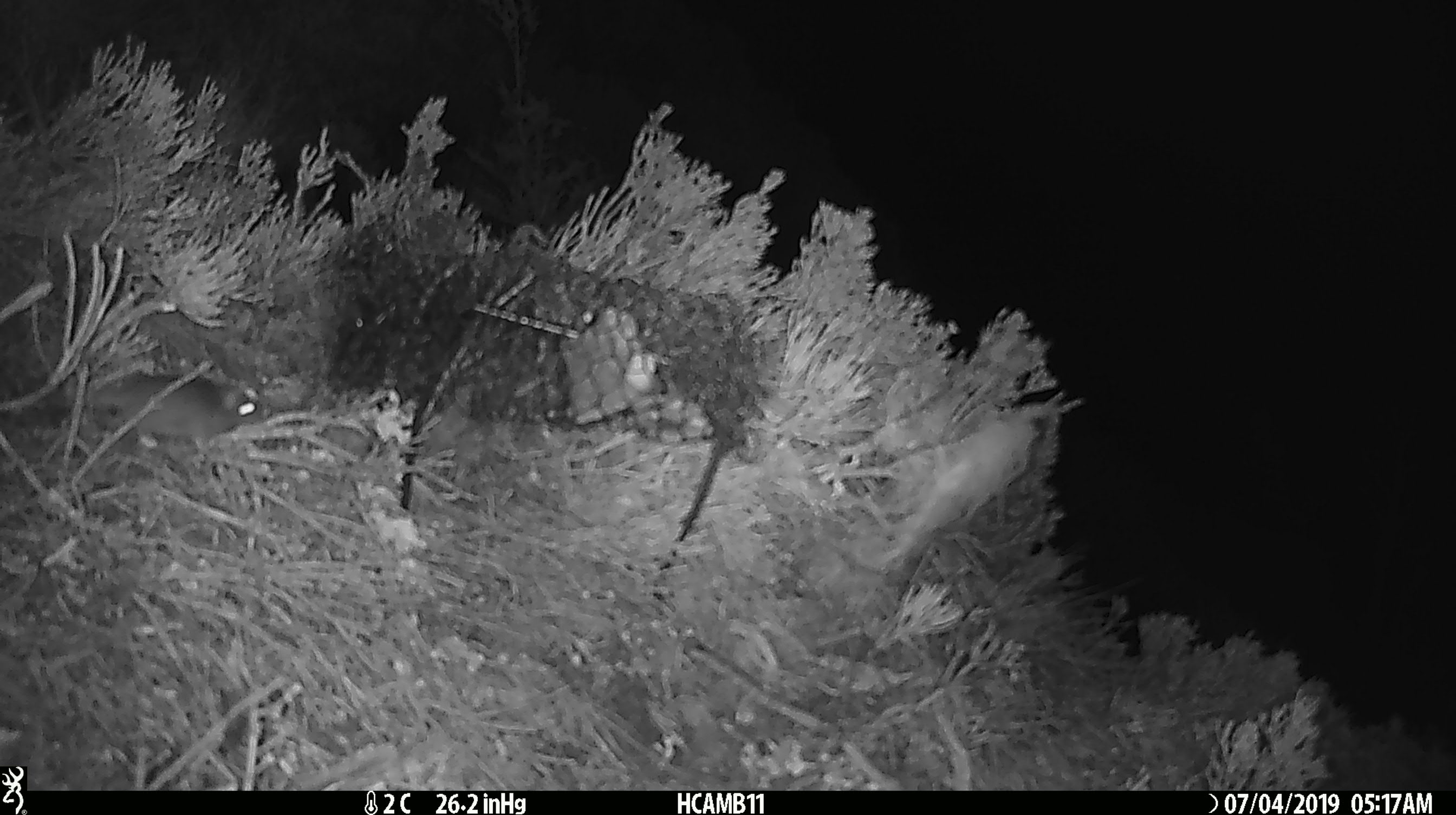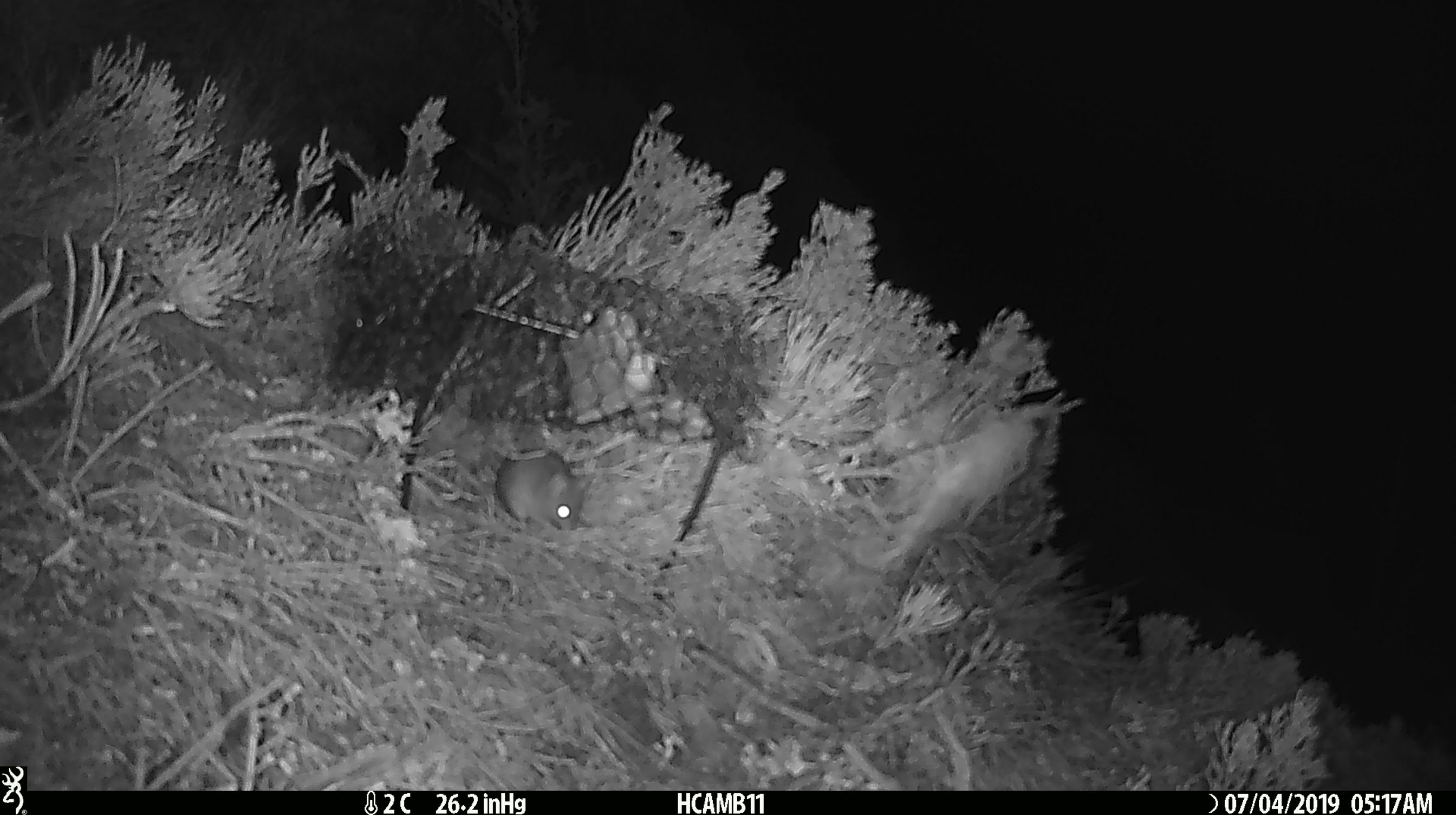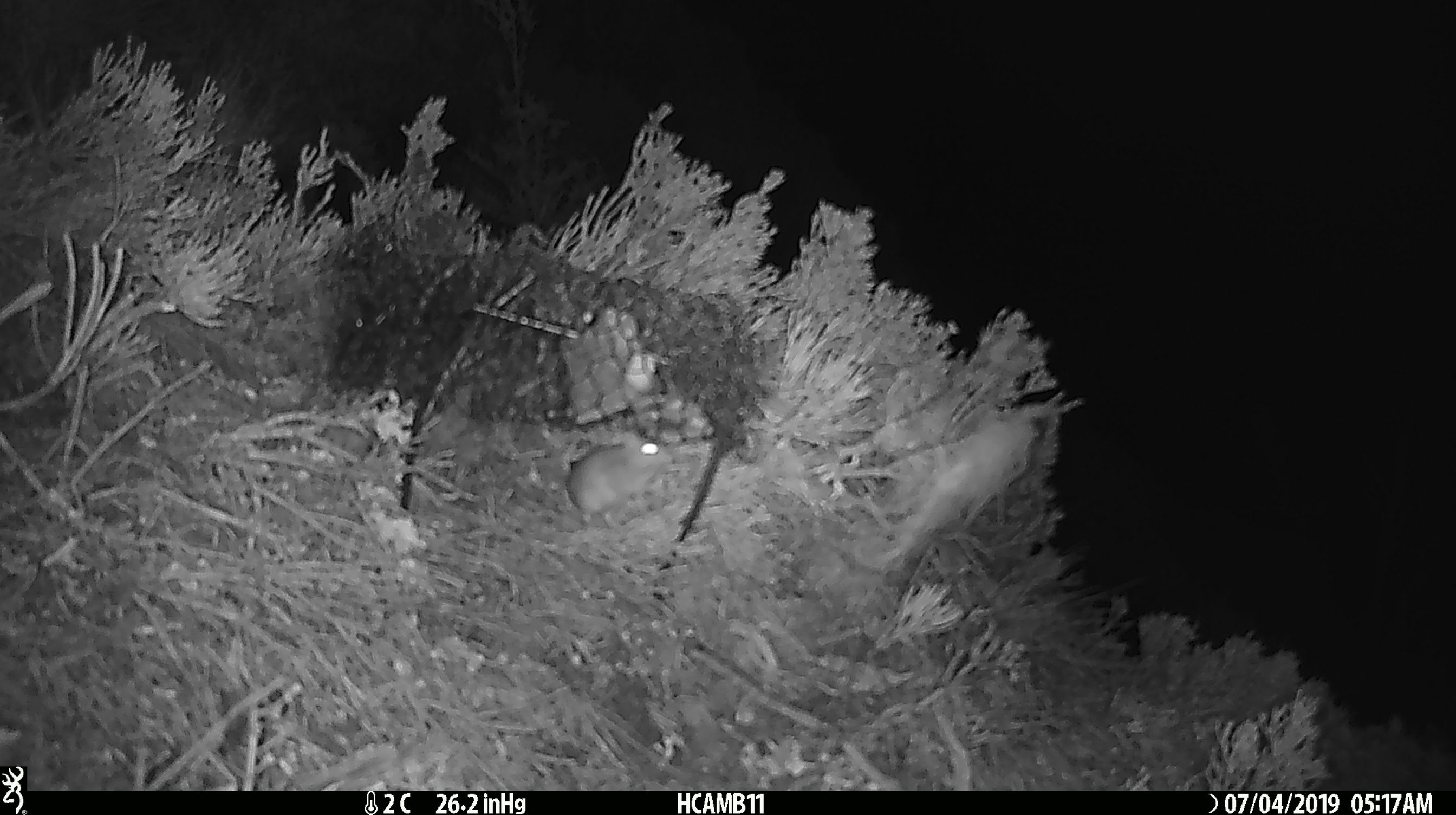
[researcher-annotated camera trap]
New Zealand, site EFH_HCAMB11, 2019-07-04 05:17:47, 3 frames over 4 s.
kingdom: Animalia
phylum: Chordata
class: Mammalia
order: Rodentia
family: Muridae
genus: Mus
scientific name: Mus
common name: mouse